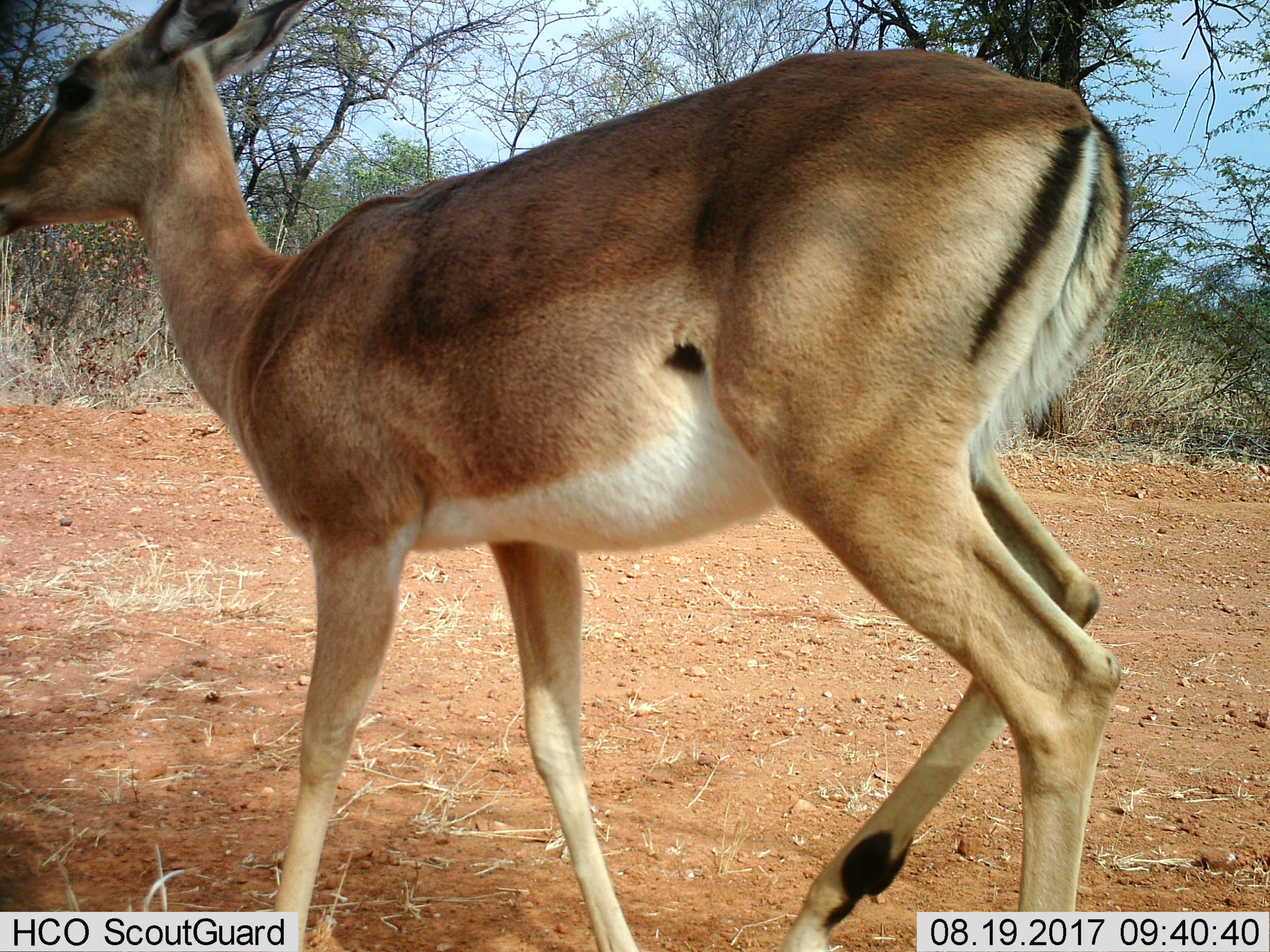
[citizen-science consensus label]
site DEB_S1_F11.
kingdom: Animalia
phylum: Chordata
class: Mammalia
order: Artiodactyla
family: Bovidae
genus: Aepyceros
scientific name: Aepyceros melampus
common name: impala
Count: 1.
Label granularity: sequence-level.